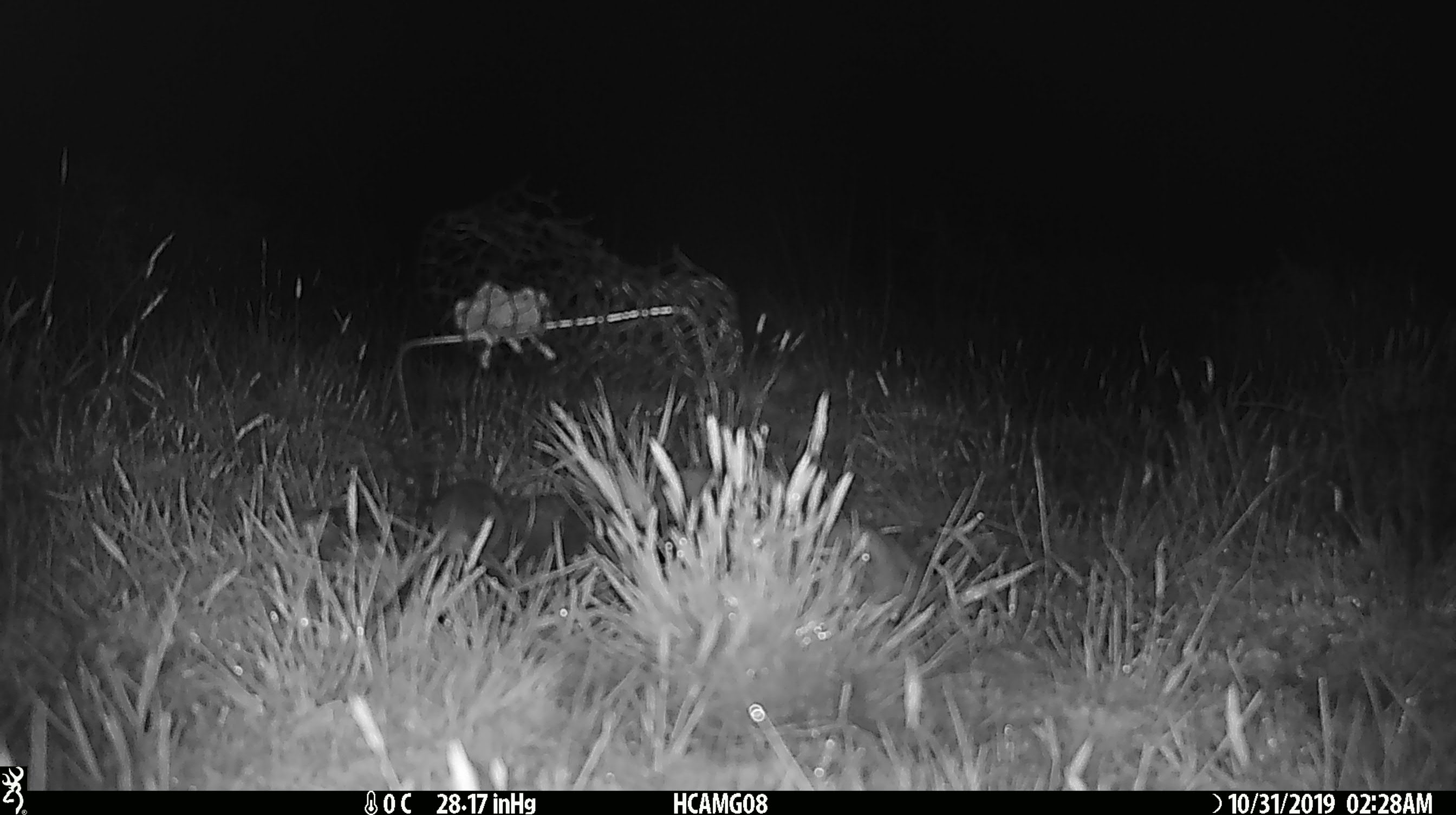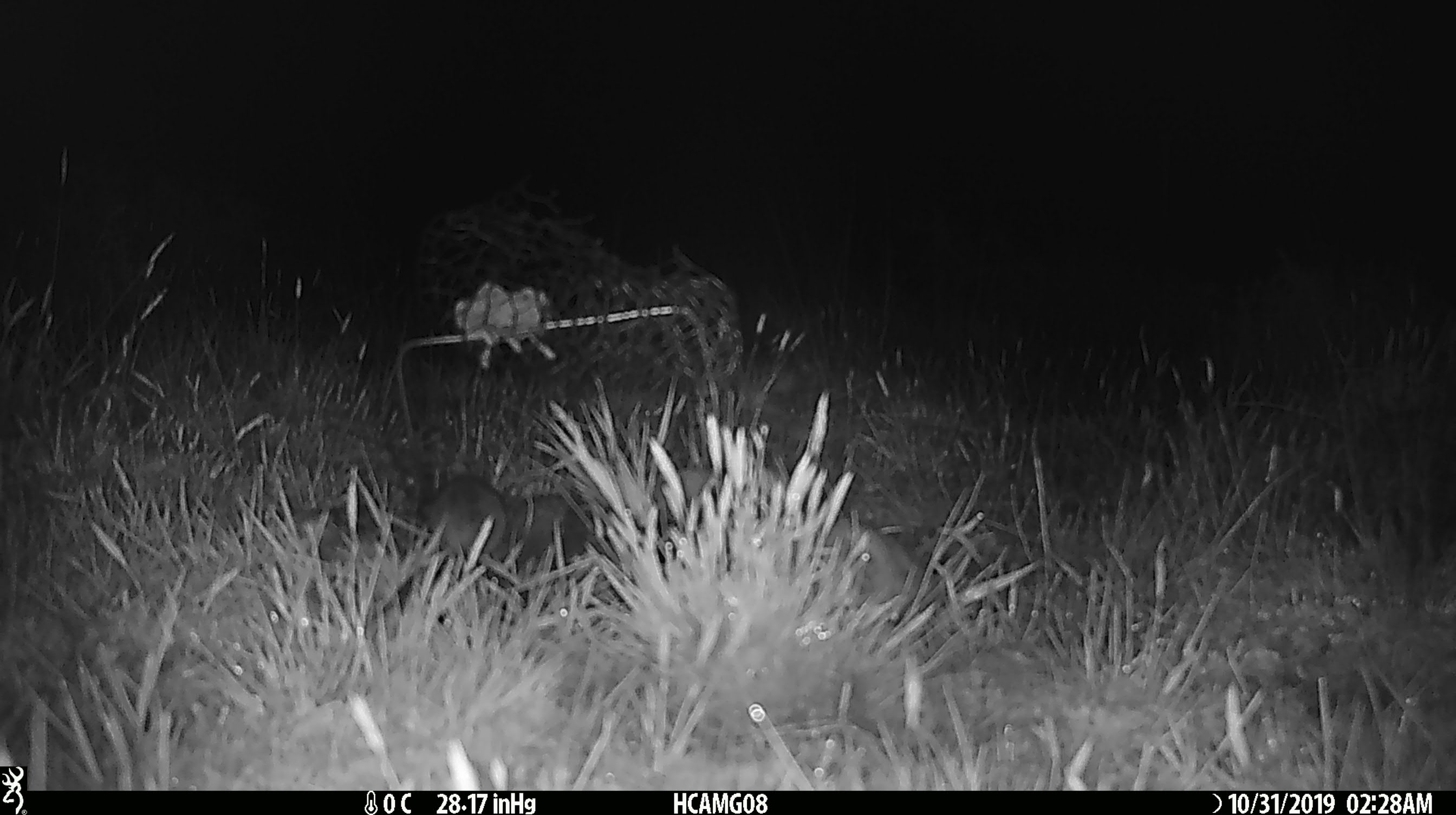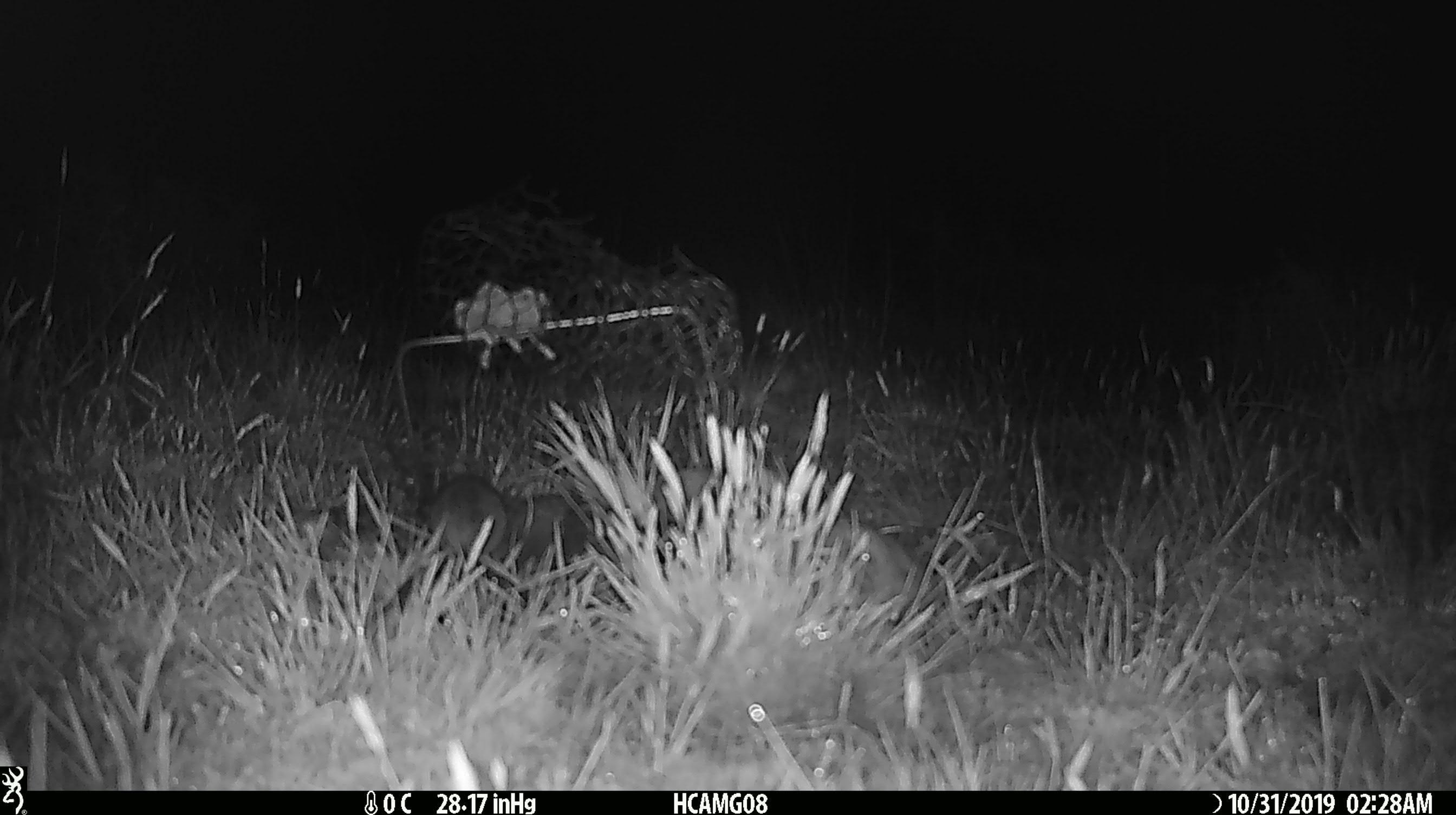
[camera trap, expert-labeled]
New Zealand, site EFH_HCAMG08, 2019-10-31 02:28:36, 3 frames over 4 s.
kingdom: Animalia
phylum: Chordata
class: Mammalia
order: Rodentia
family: Muridae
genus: Mus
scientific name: Mus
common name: mouse